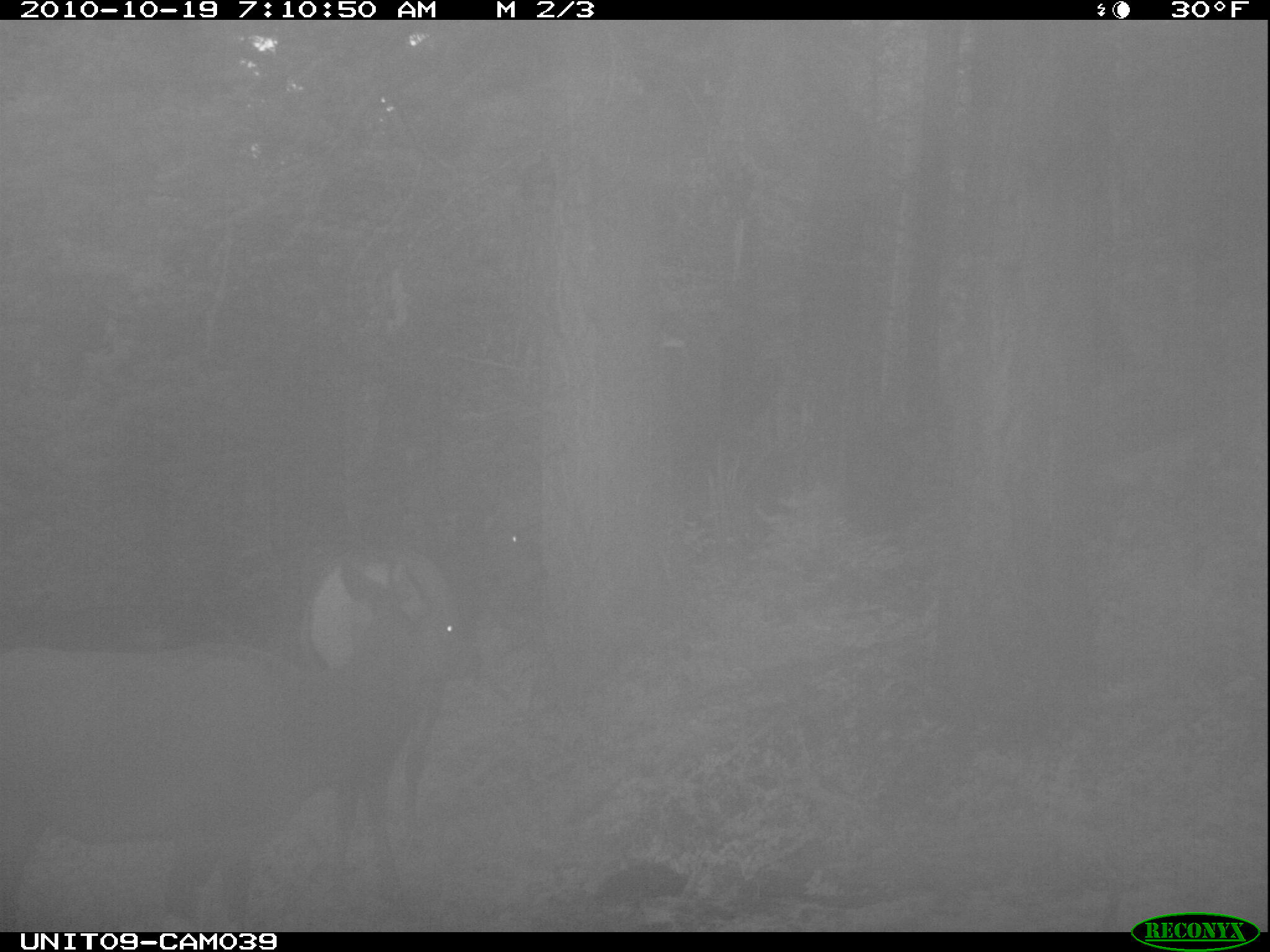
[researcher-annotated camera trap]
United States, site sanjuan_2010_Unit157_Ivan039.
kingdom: Animalia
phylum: Chordata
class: Mammalia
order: Artiodactyla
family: Cervidae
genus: Cervus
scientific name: Cervus elaphus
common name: red deer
Cervus elaphus (red deer).